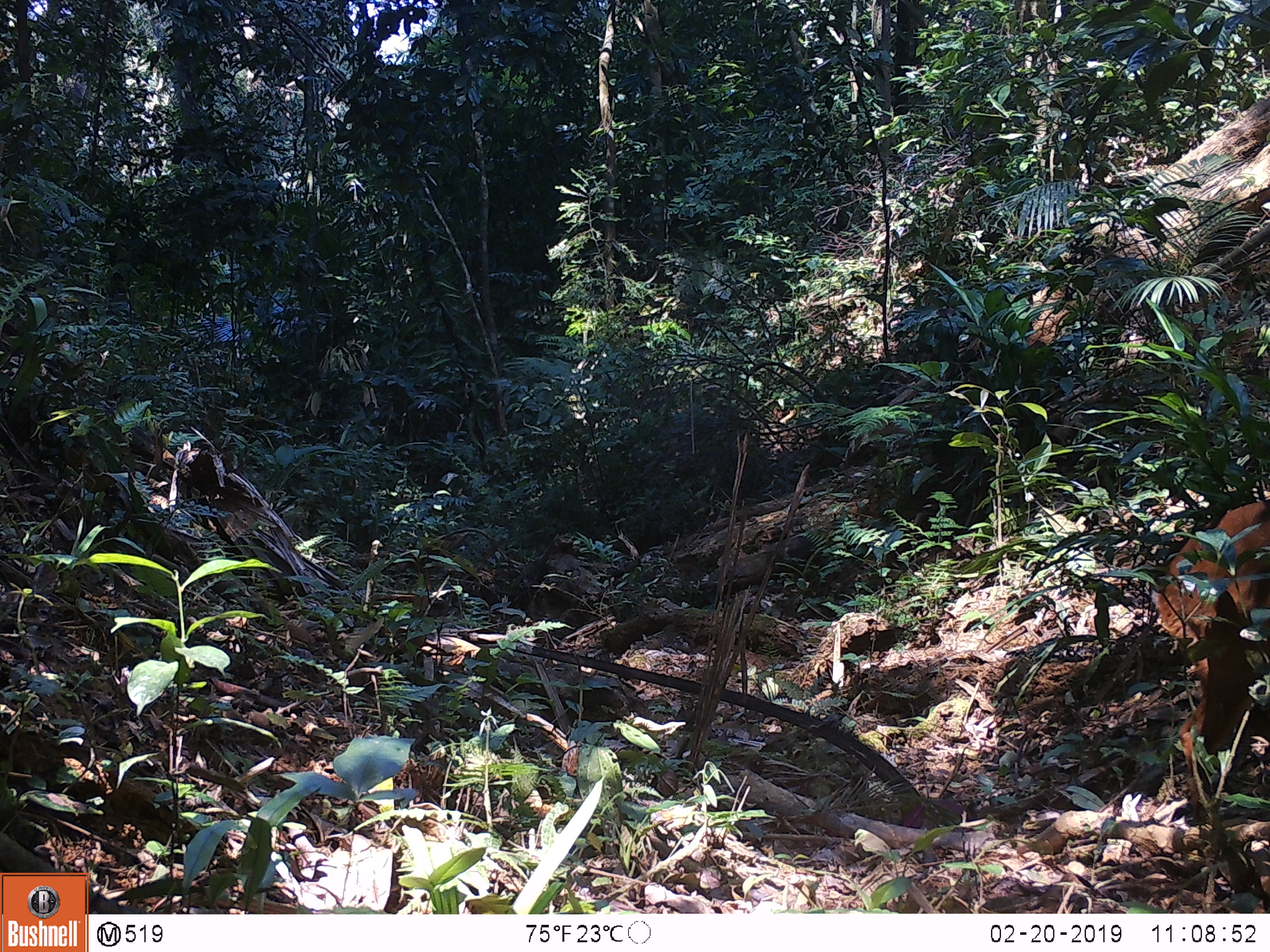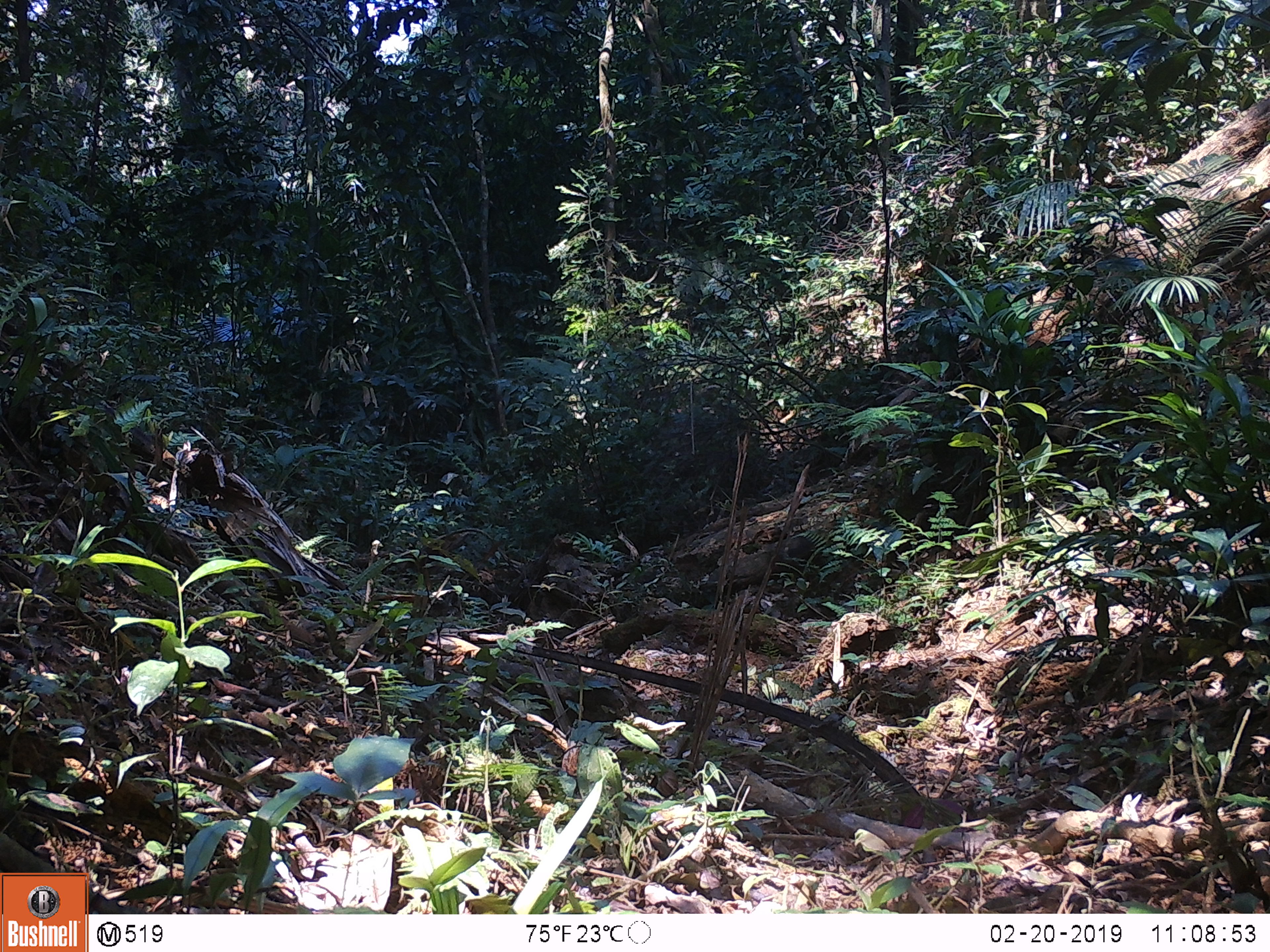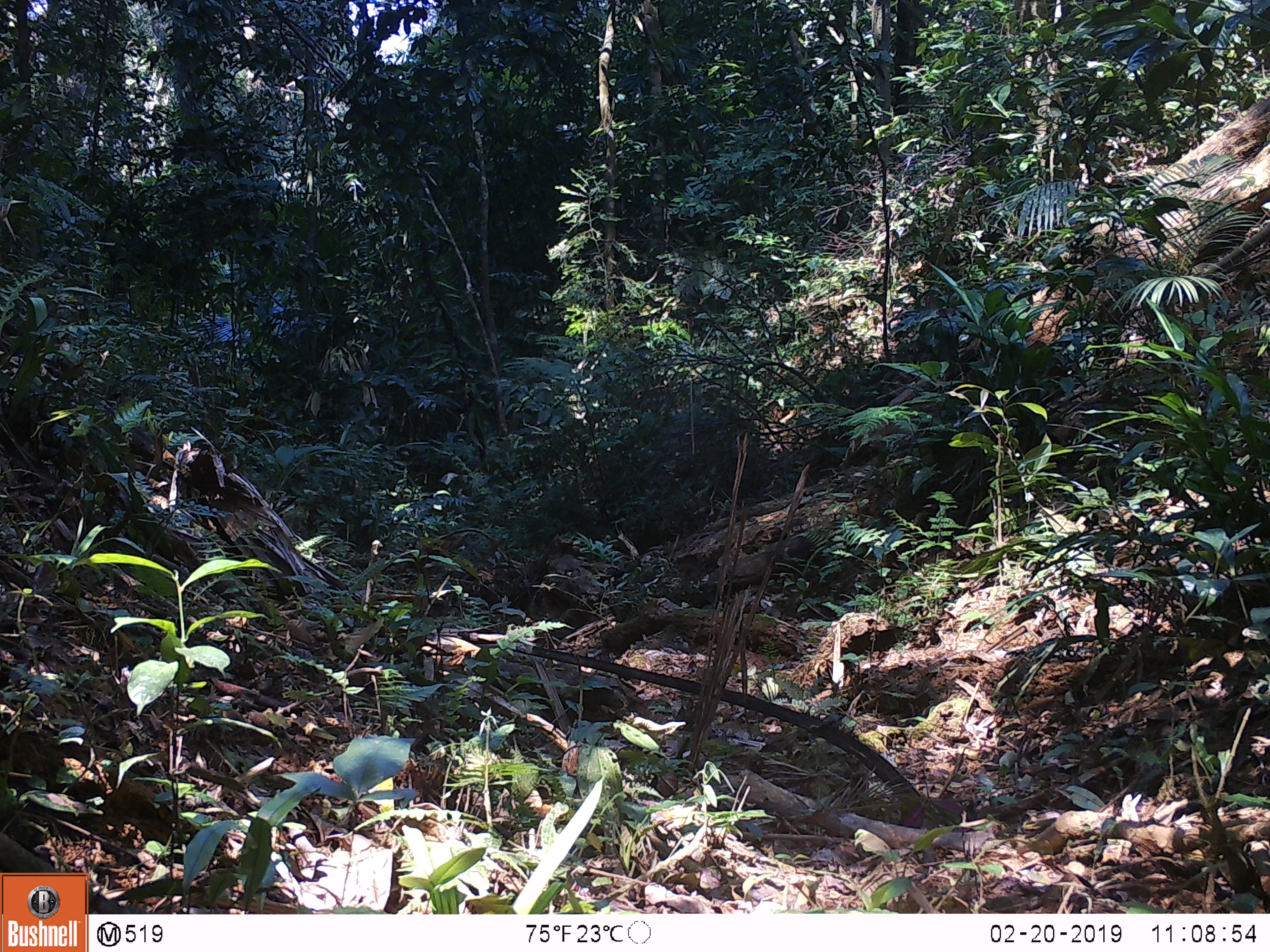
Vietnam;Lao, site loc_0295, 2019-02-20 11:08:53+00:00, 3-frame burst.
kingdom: Animalia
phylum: Chordata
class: Mammalia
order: Artiodactyla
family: Cervidae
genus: Muntiacus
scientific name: Muntiacus vuquangensis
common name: large-antlered muntjac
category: large antlered muntjac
Large antlered muntjac (large-antlered muntjac) (Muntiacus vuquangensis). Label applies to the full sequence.